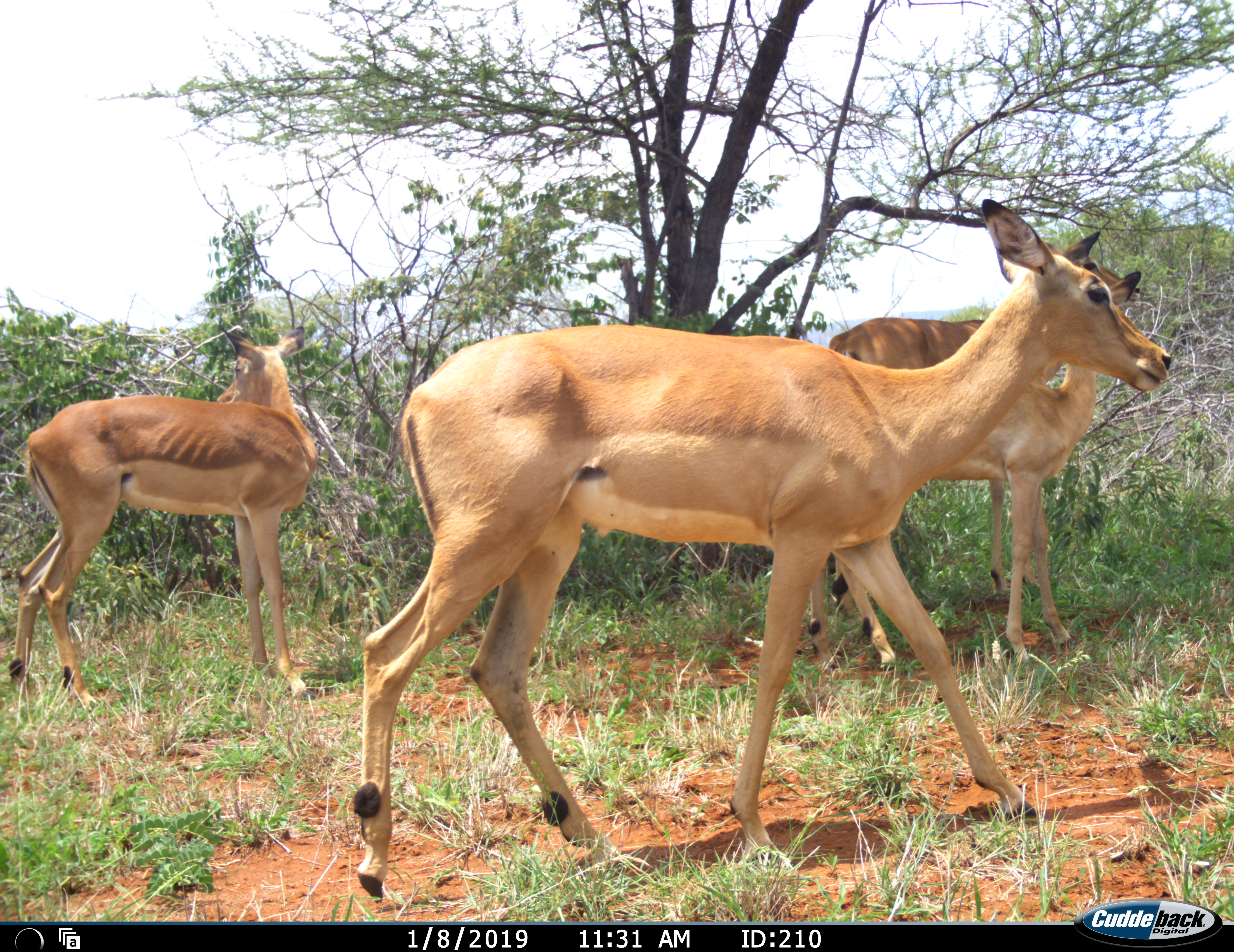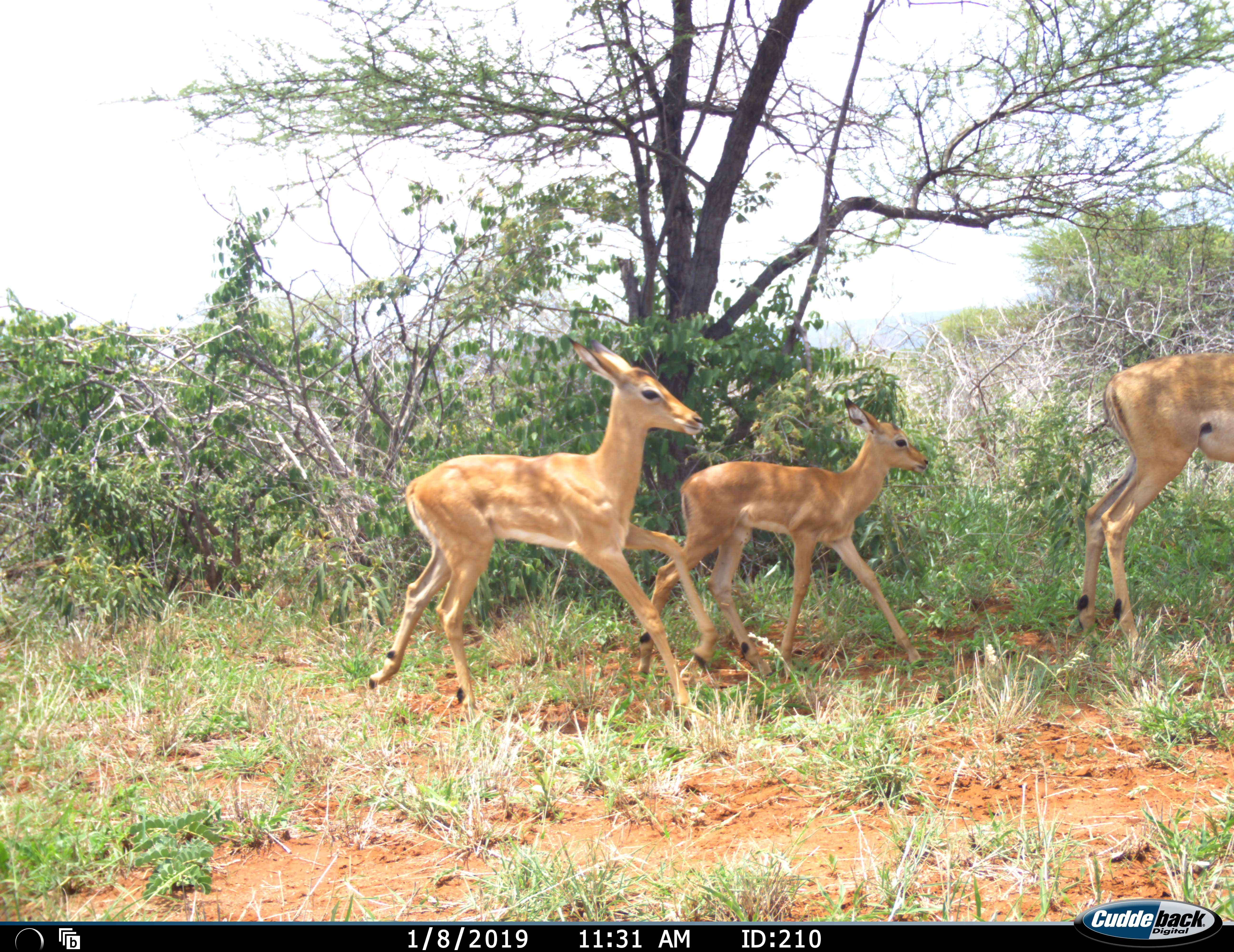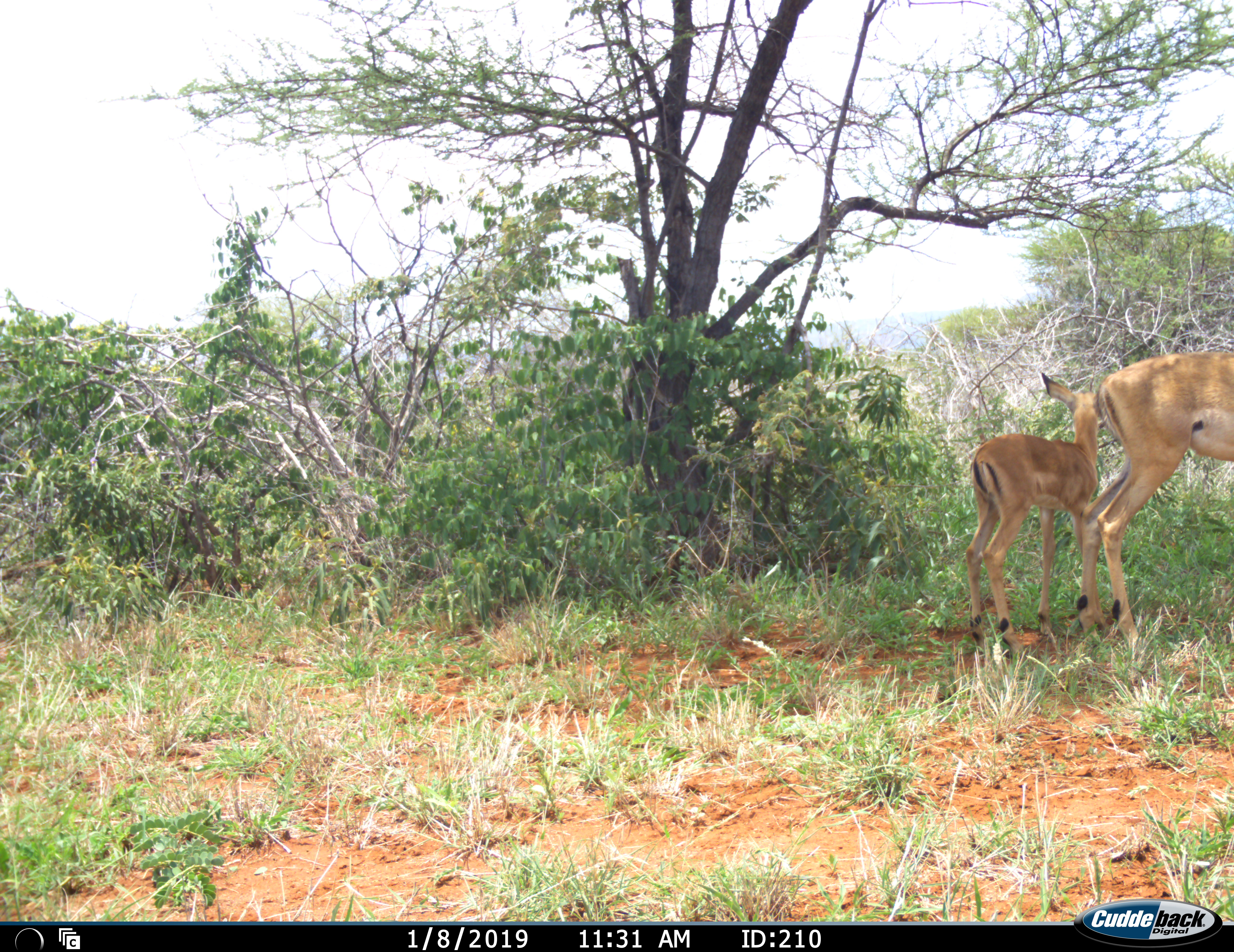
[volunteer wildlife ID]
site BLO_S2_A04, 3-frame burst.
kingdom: Animalia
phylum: Chordata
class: Mammalia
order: Artiodactyla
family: Bovidae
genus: Aepyceros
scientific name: Aepyceros melampus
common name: impala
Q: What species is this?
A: Impala (Aepyceros melampus).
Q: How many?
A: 6.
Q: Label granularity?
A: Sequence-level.